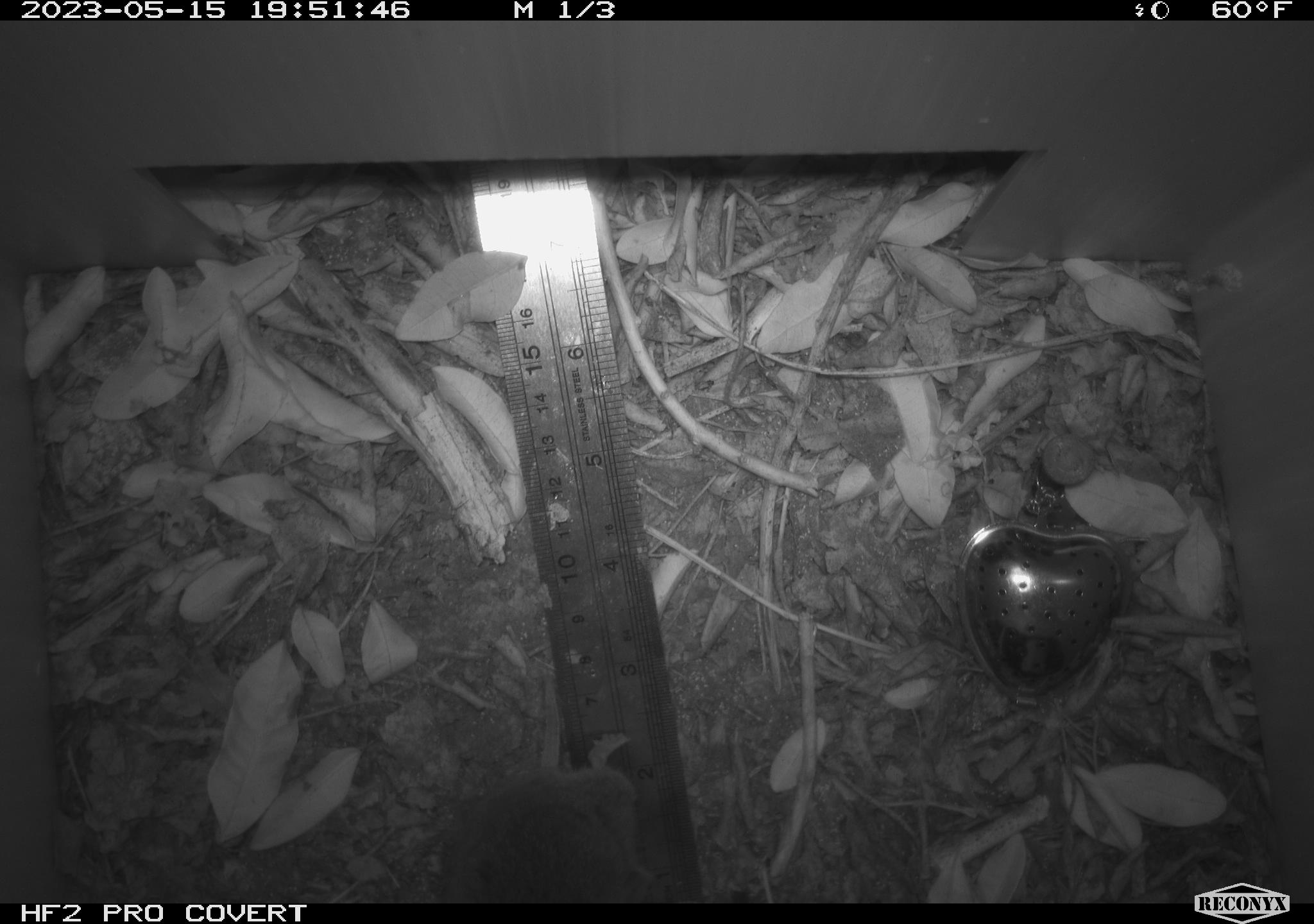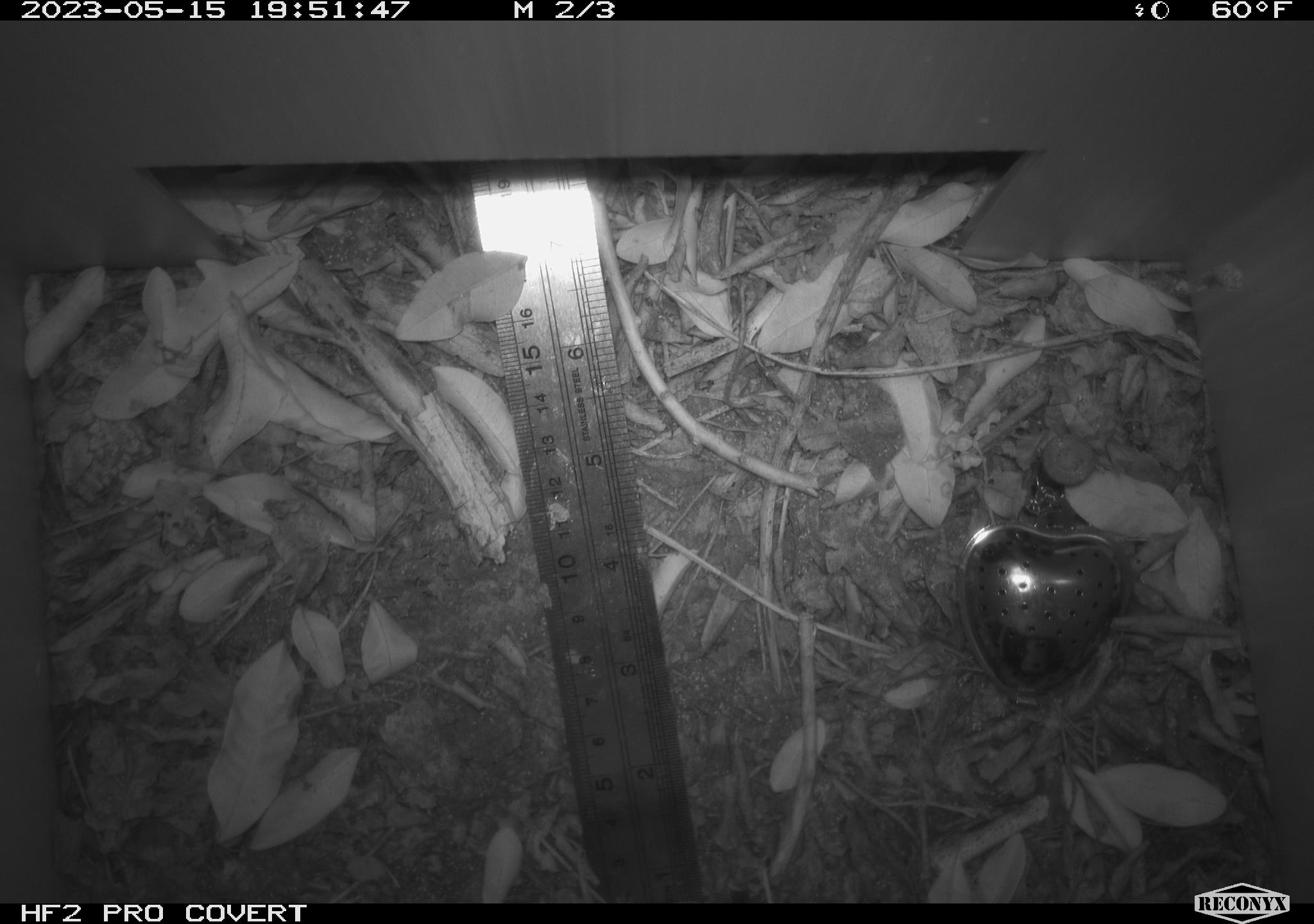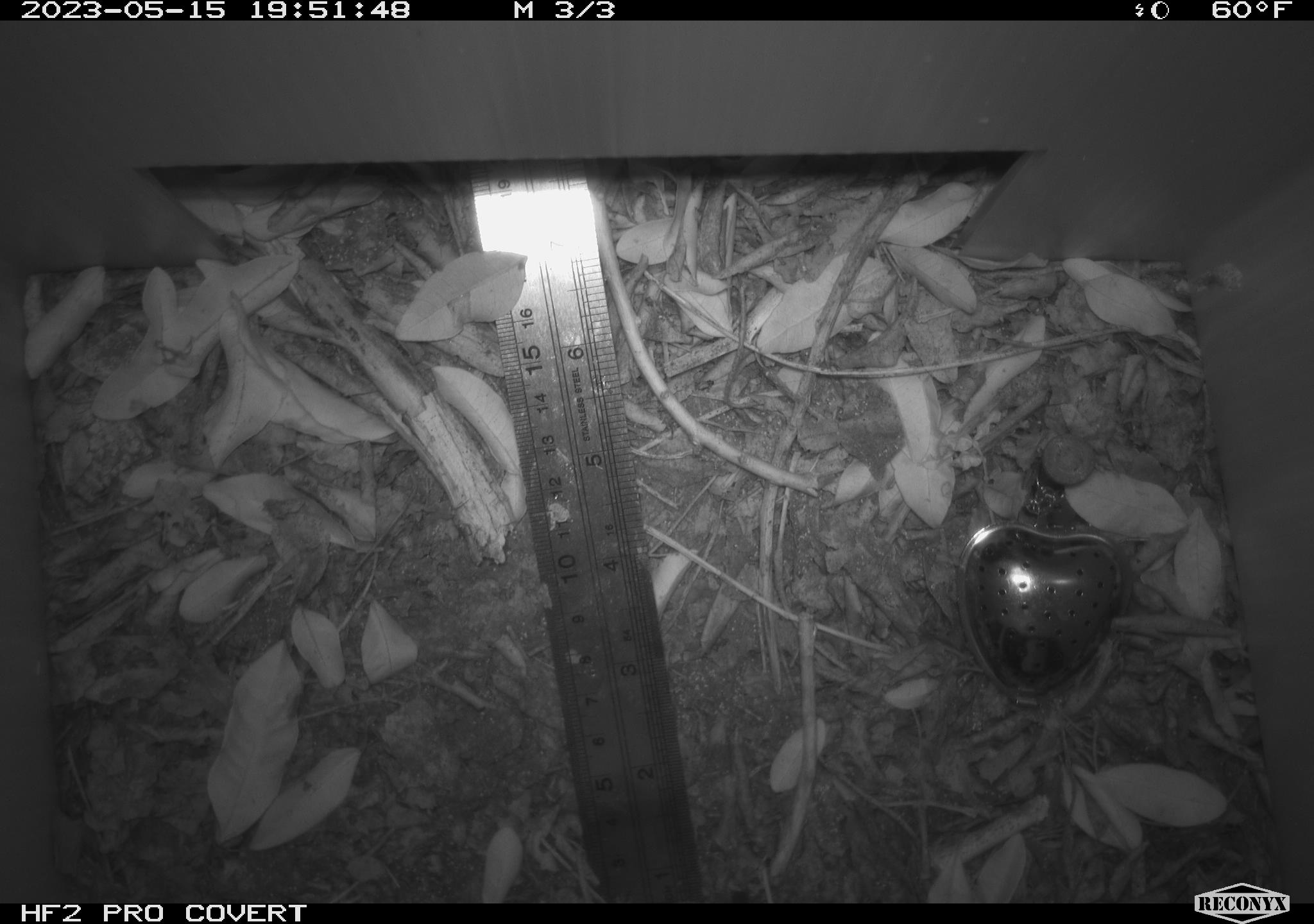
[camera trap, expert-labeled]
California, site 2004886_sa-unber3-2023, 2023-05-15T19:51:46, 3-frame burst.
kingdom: Animalia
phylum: Chordata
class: Mammalia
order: Rodentia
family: Cricetidae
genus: Microtus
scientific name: Microtus californicus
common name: california vole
California vole (Microtus californicus).